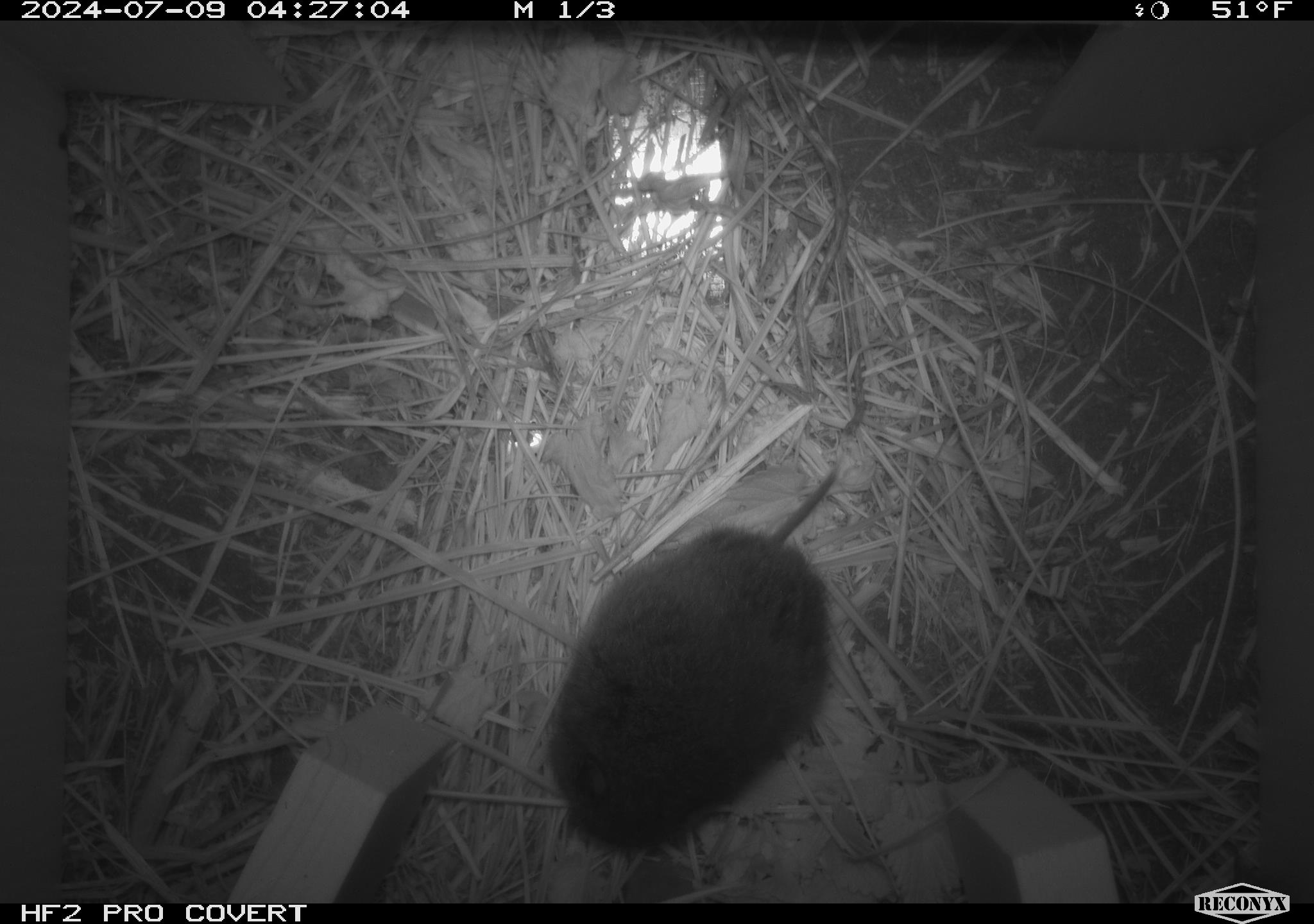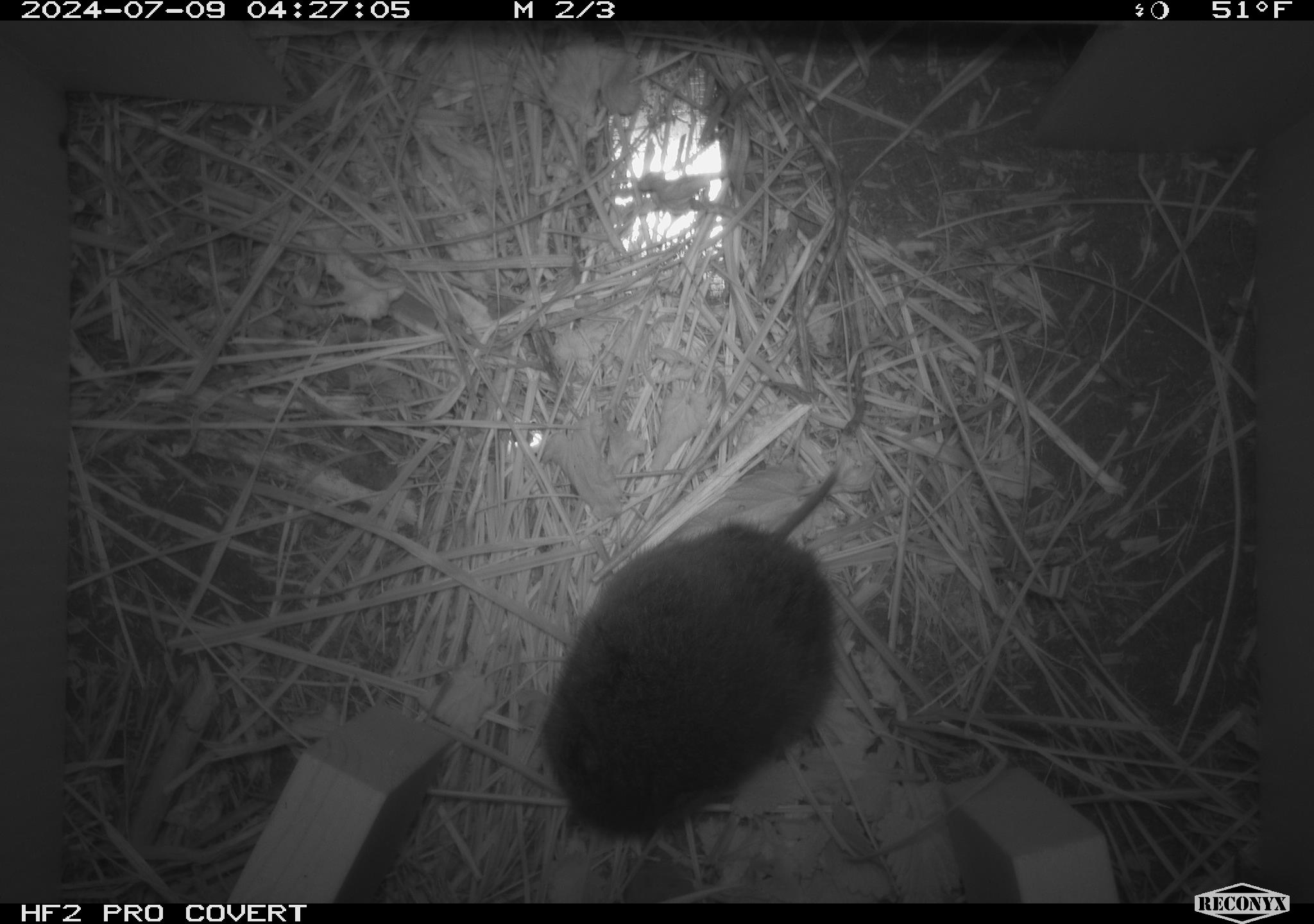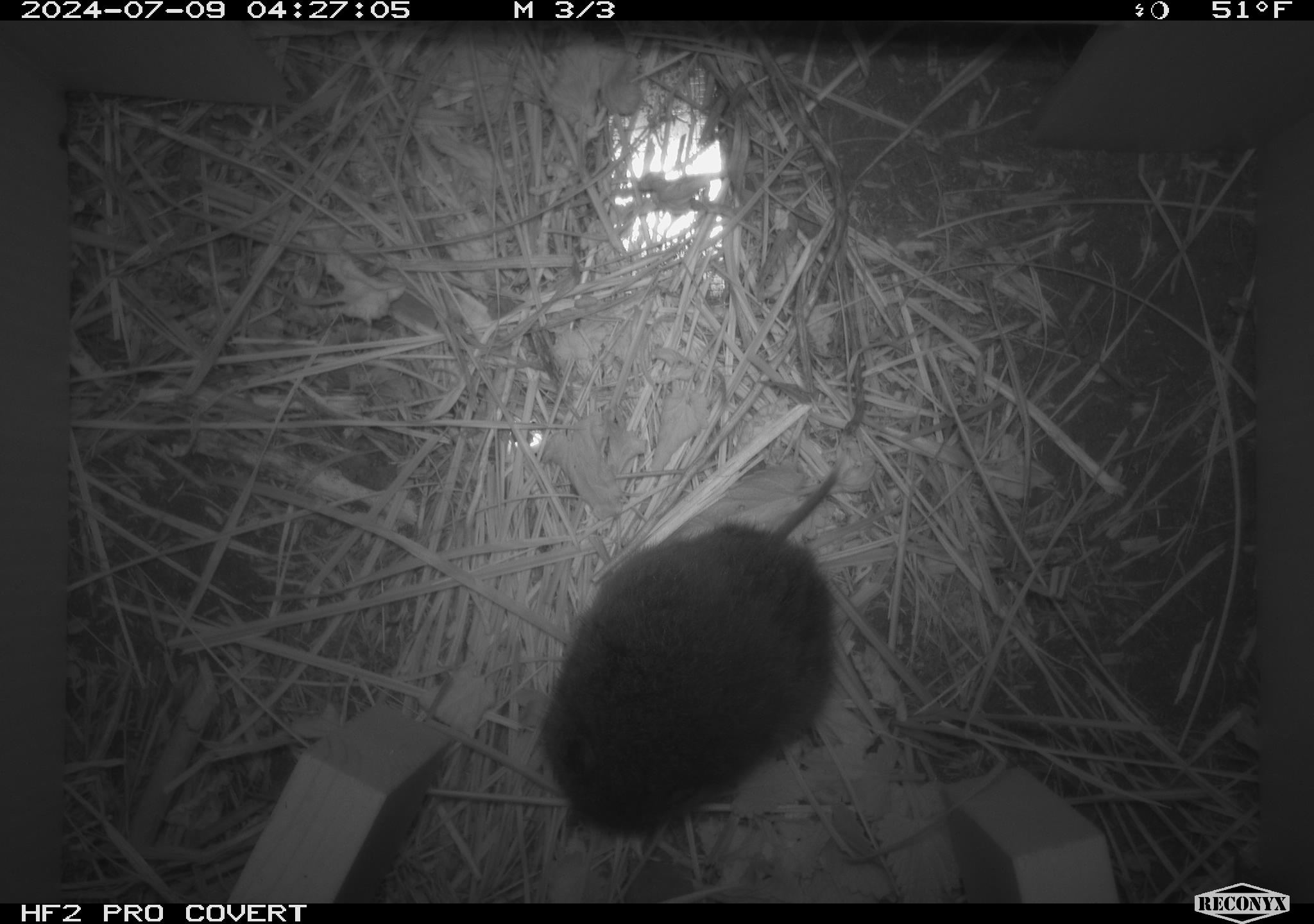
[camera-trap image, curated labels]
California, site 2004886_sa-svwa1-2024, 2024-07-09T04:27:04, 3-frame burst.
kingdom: Animalia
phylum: Chordata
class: Mammalia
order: Rodentia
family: Cricetidae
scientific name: Arvicolinae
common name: voles, lemmings, and muskrats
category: arvicolinae subfamily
Arvicolinae subfamily (voles, lemmings, and muskrats) (Arvicolinae).